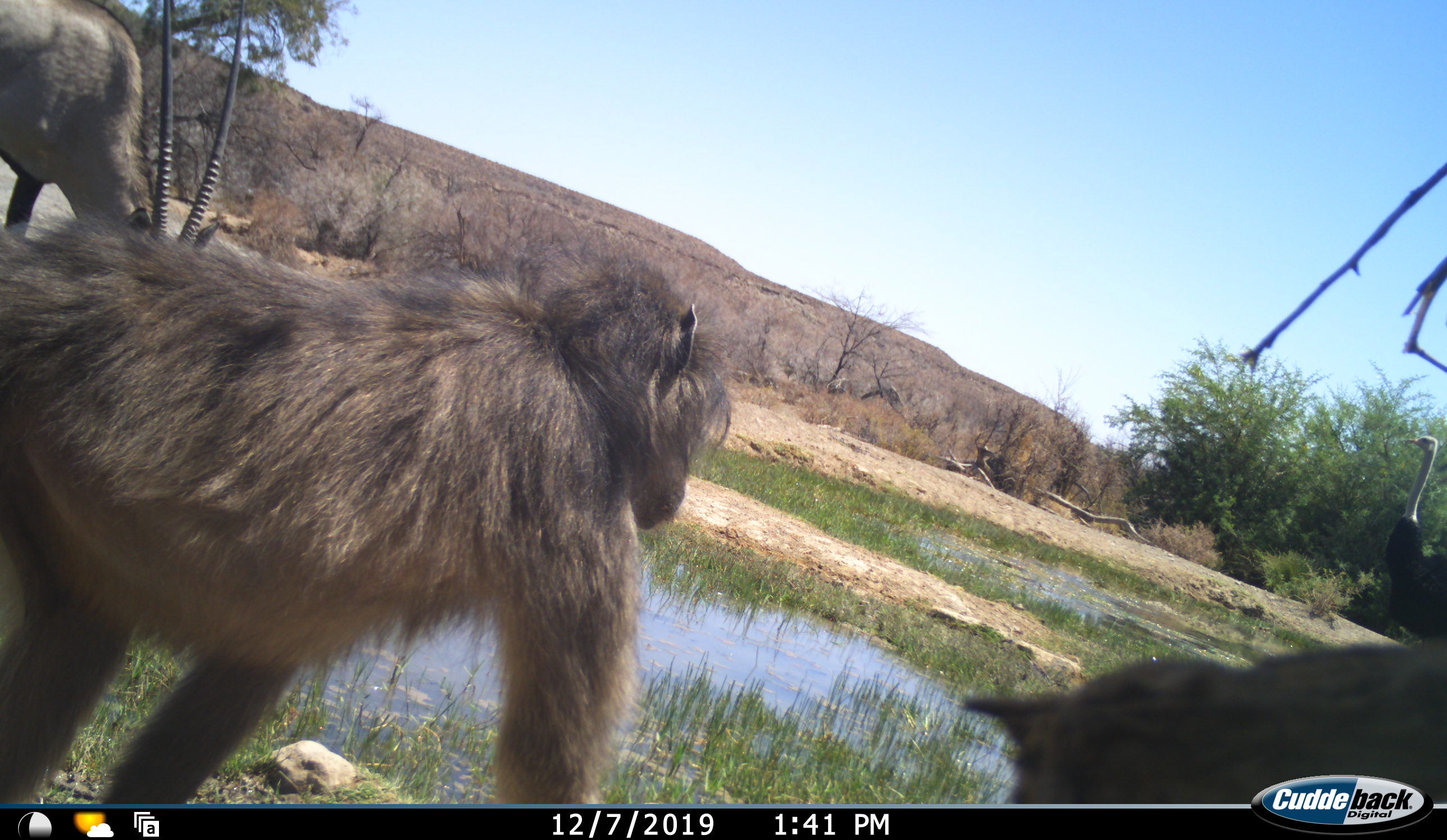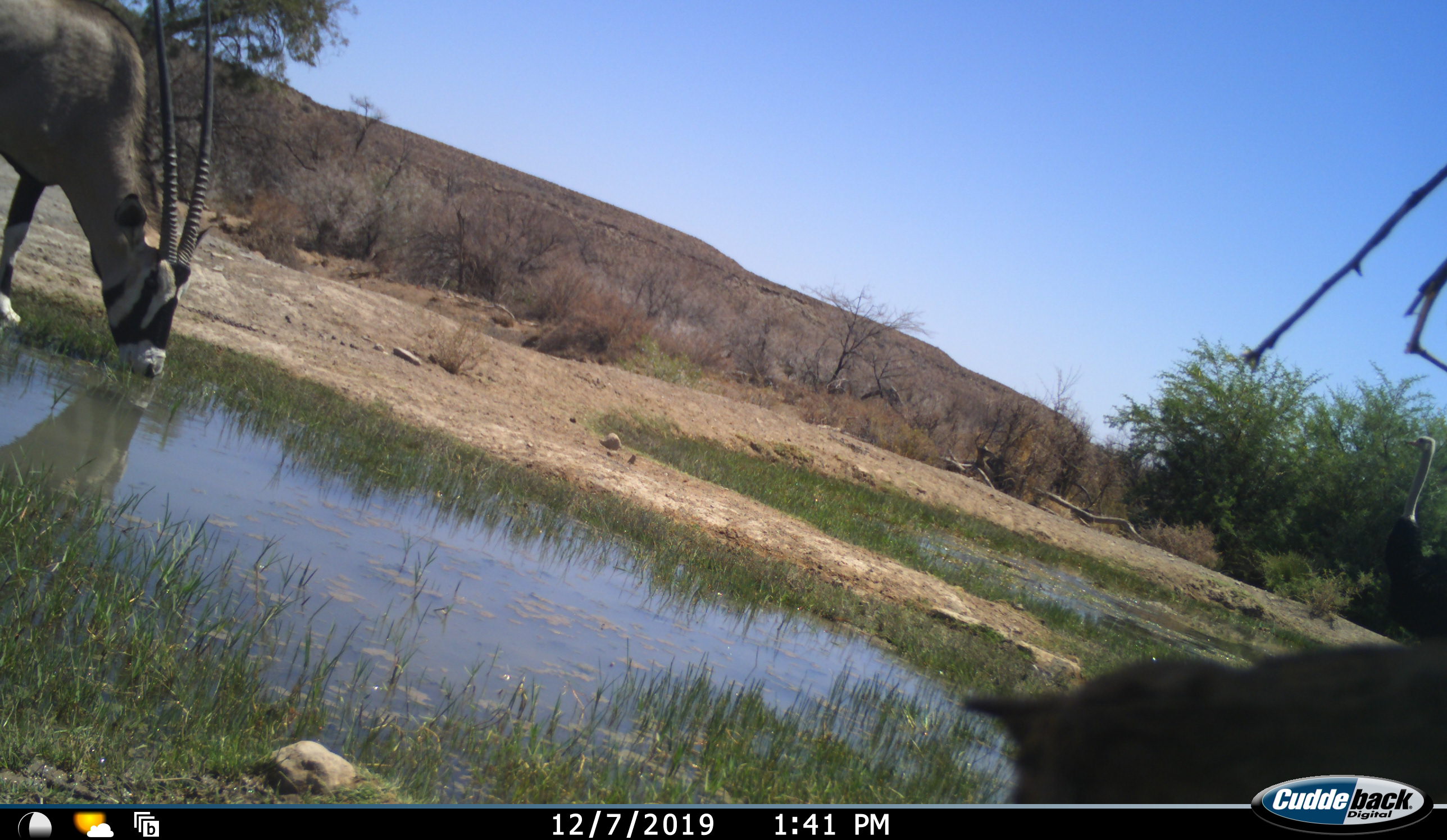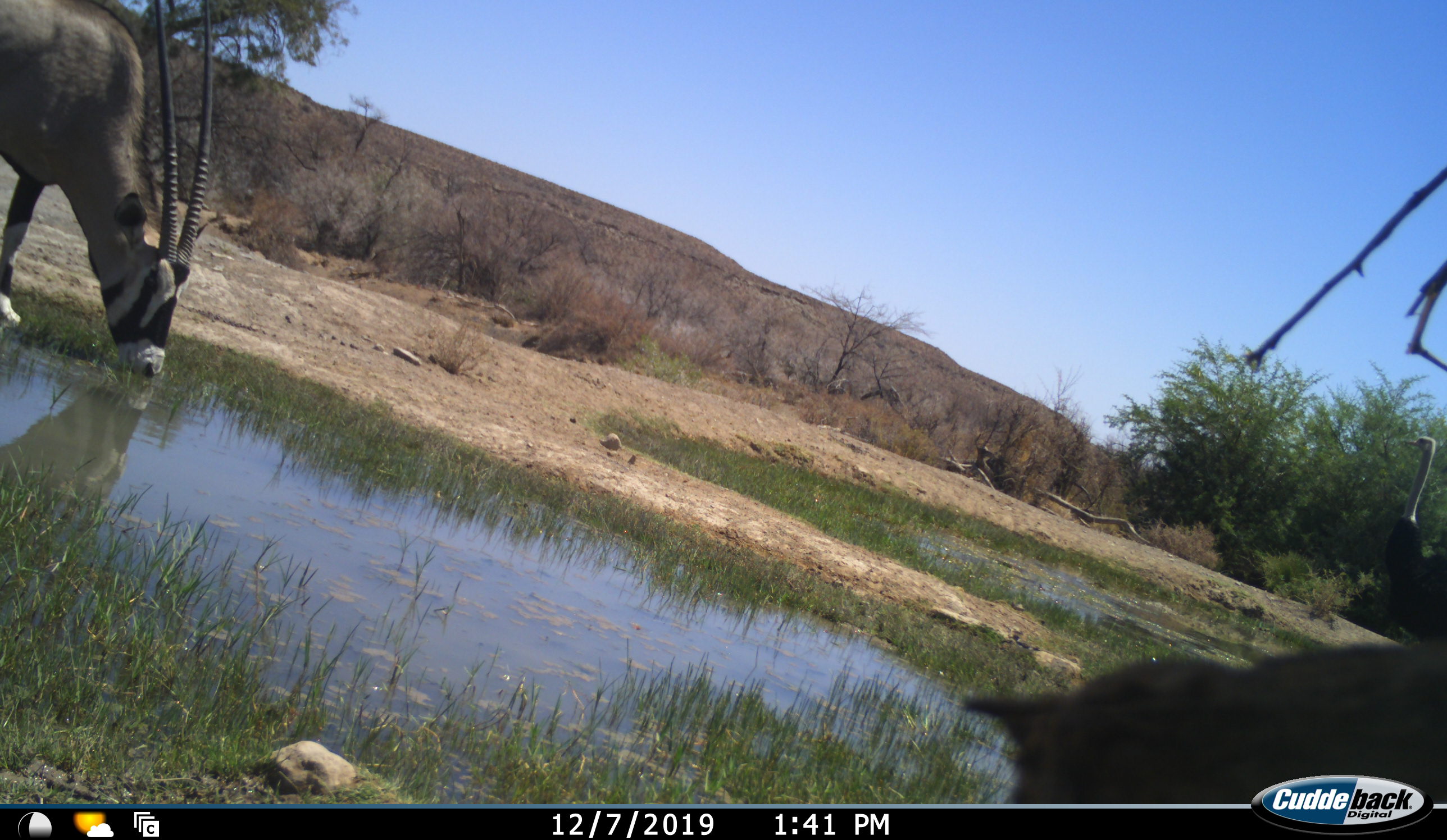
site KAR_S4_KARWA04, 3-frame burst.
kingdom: Animalia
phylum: Chordata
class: Mammalia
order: Primates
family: Cercopithecidae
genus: Papio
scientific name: Papio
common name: baboon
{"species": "baboon (Papio)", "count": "1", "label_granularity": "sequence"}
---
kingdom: Animalia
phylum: Chordata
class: Mammalia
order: Artiodactyla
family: Bovidae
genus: Oryx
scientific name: Oryx gazella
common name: gemsbok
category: oryx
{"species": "oryx (gemsbok) (Oryx gazella)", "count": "1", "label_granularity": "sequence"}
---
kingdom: Animalia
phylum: Chordata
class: Aves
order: Struthioniformes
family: Struthionidae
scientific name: Struthionidae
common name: ostrich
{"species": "ostrich (Struthionidae)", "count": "1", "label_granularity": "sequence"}